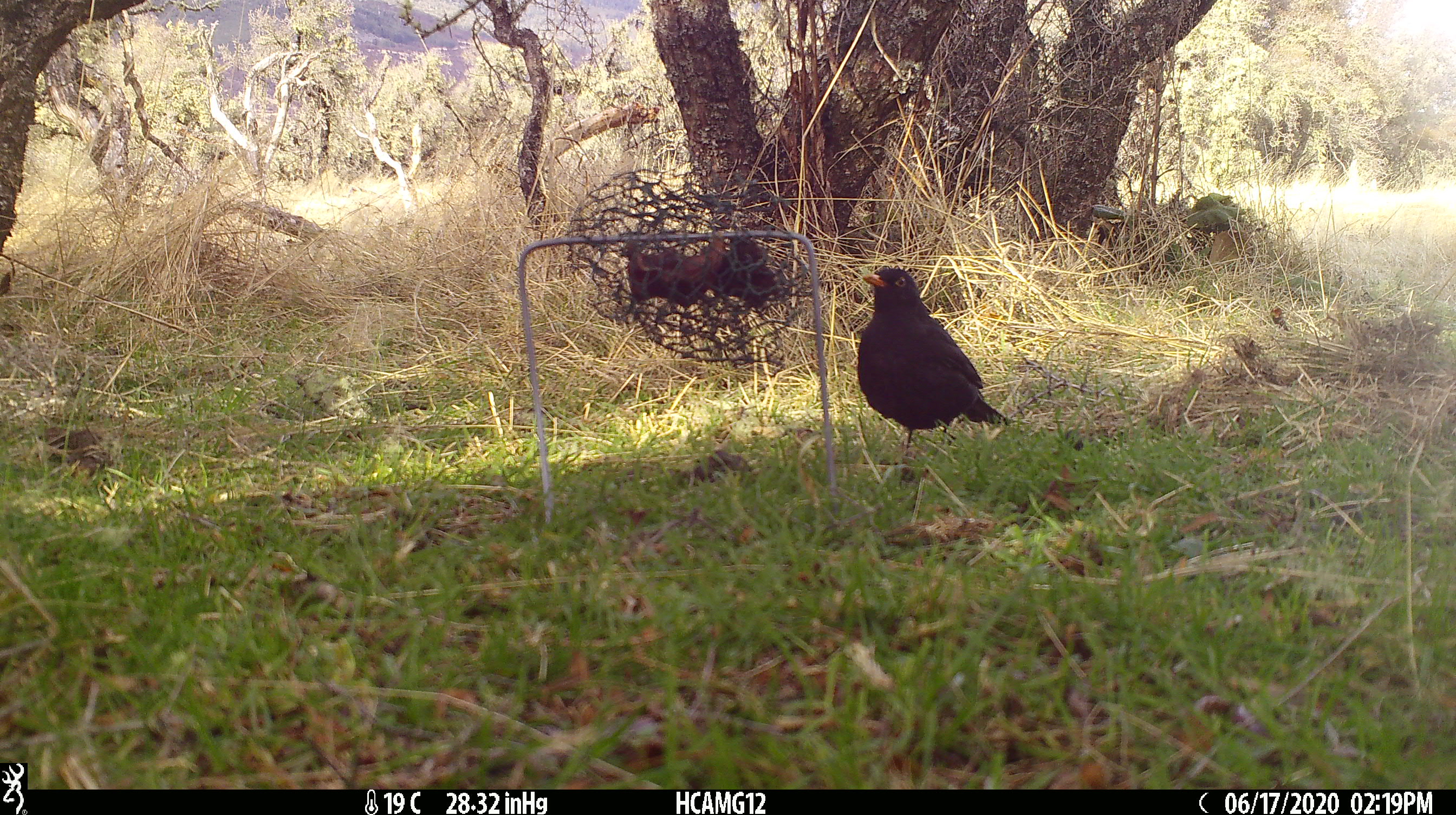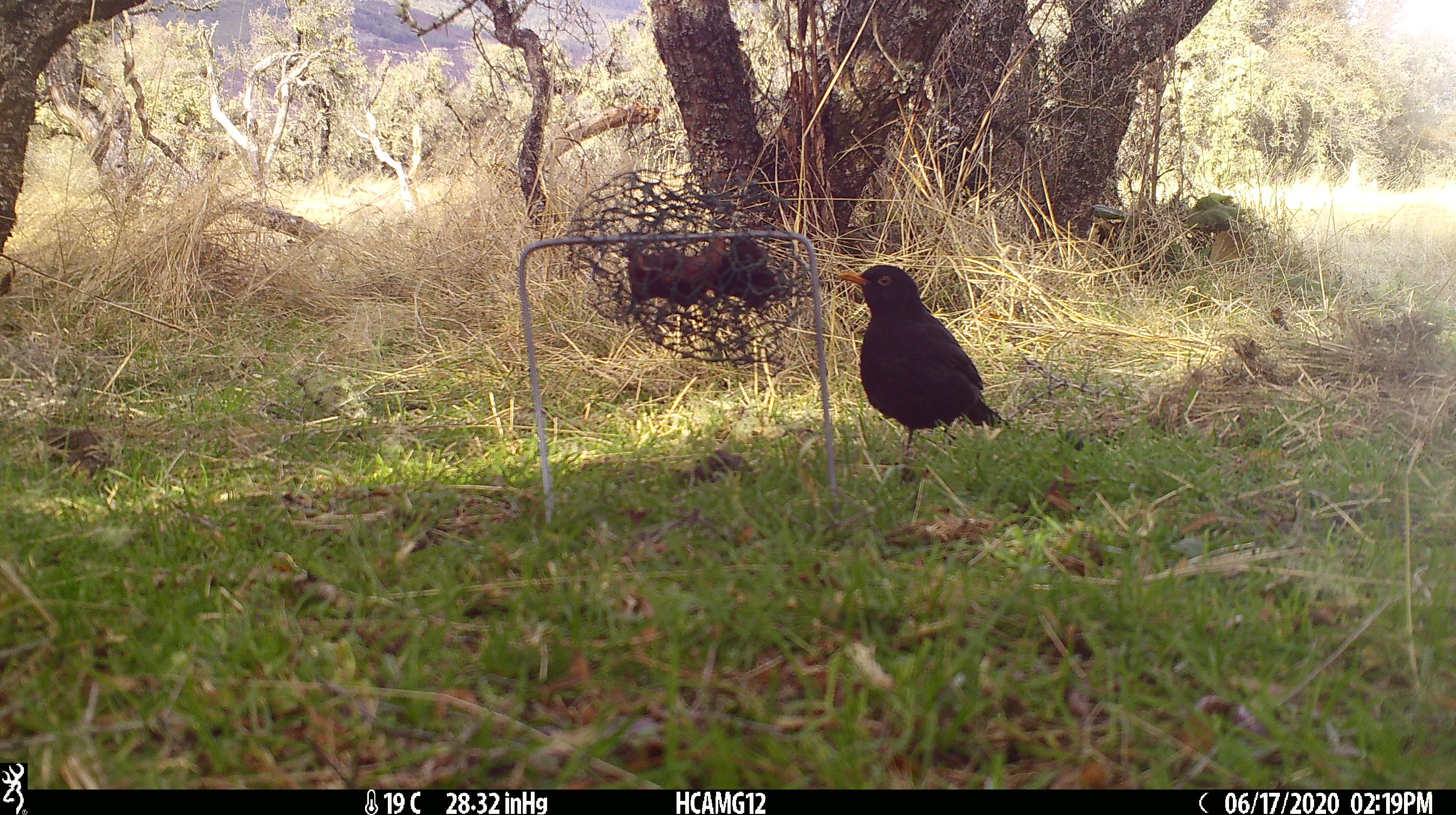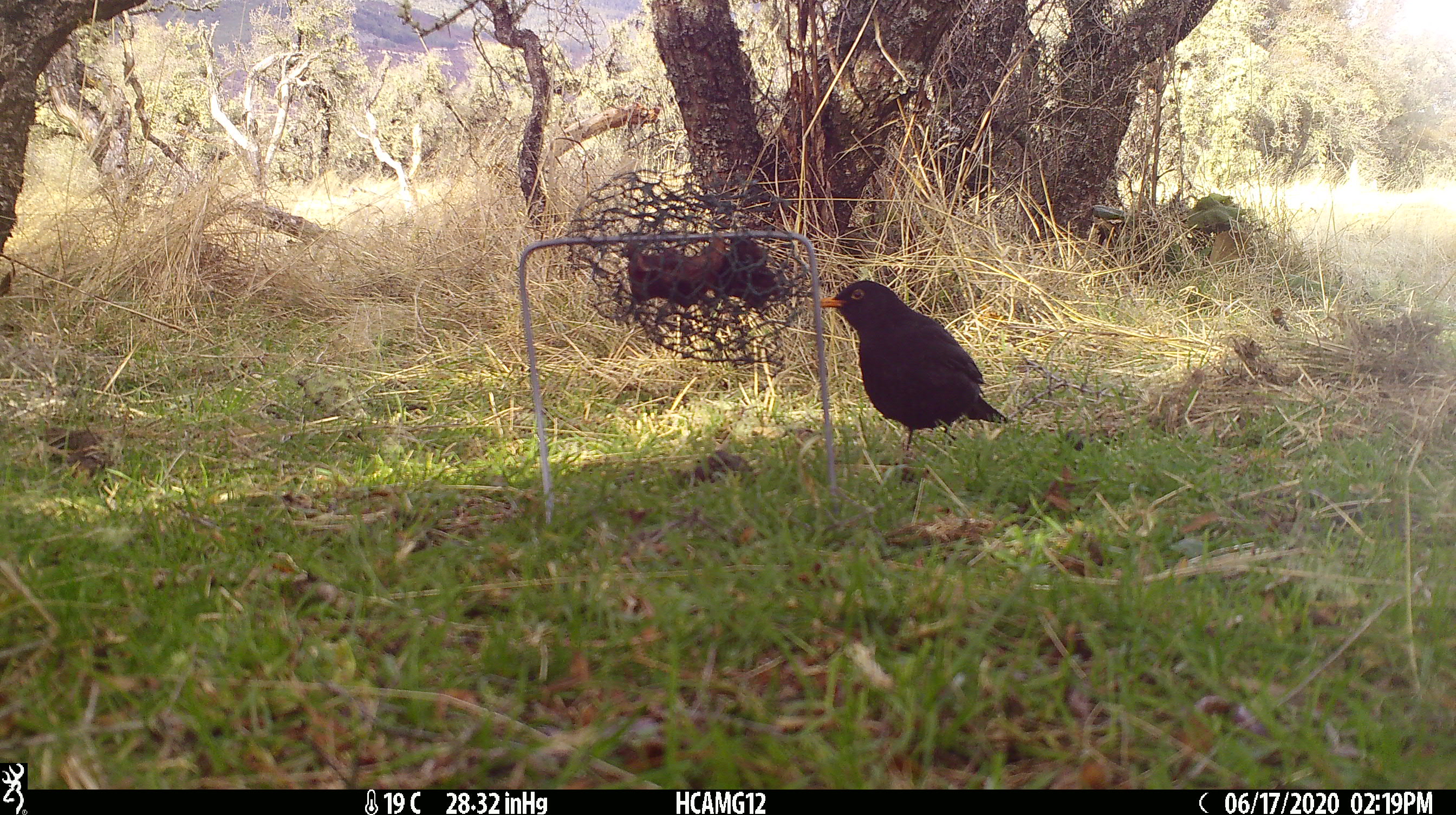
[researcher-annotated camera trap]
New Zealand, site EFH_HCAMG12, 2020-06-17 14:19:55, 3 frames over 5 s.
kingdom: Animalia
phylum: Chordata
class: Aves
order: Passeriformes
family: Turdidae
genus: Turdus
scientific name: Turdus merula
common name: eurasian blackbird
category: blackbird